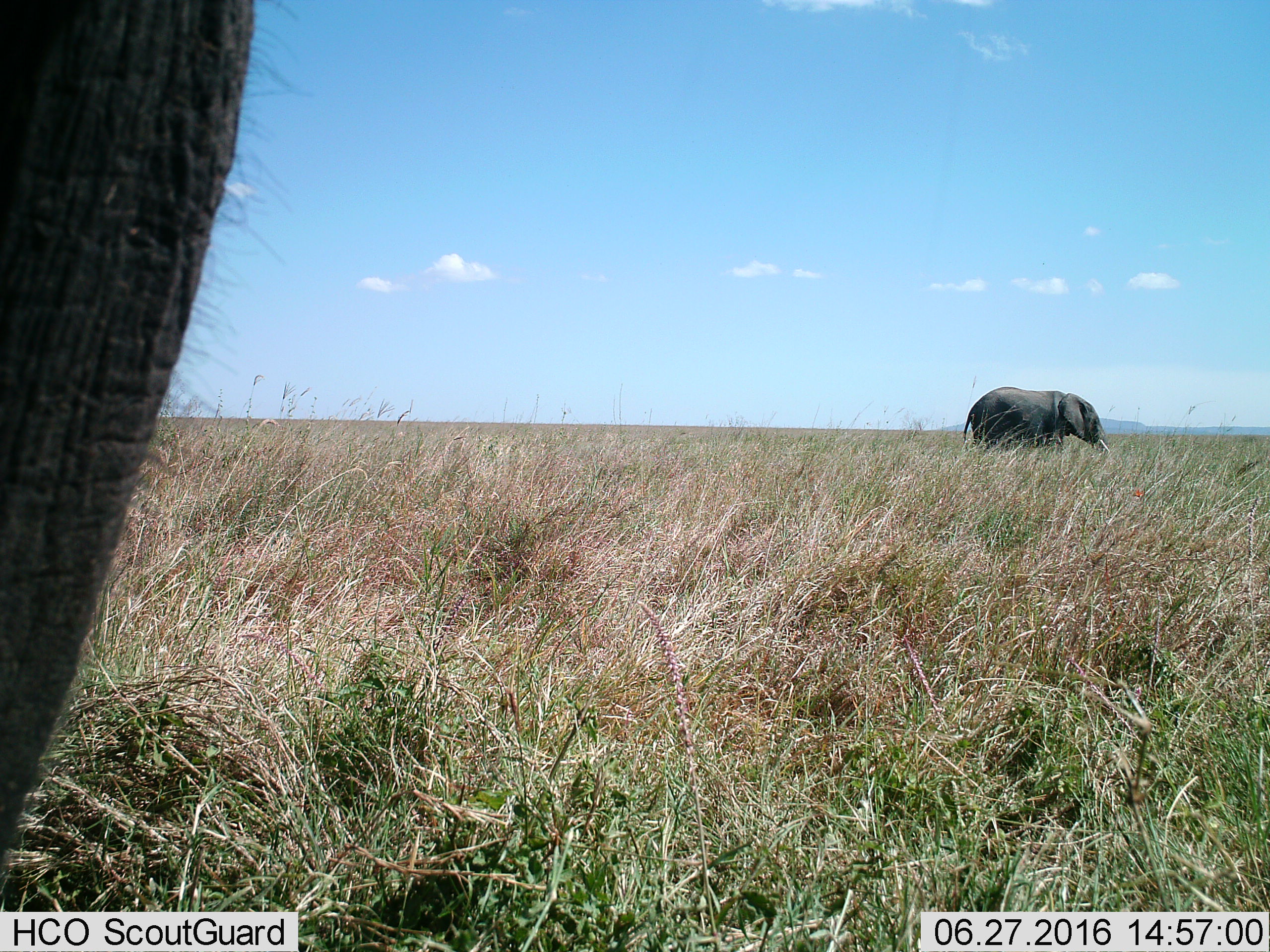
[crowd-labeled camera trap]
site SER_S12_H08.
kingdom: Animalia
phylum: Chordata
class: Mammalia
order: Proboscidea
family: Elephantidae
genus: Loxodonta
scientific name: Loxodonta africana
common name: african bush elephant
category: elephant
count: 2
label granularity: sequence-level